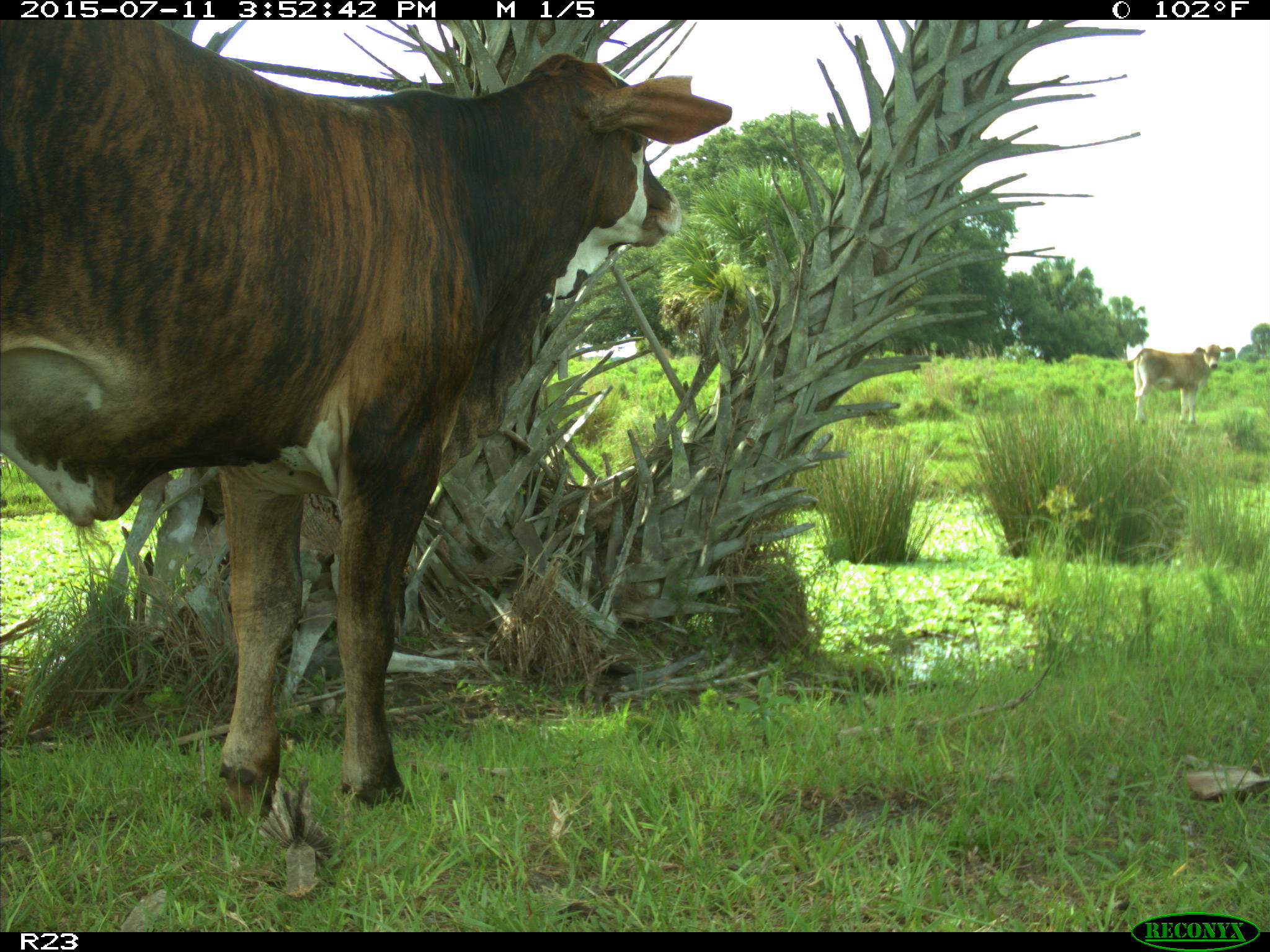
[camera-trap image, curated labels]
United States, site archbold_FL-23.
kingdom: Animalia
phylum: Chordata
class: Mammalia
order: Artiodactyla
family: Bovidae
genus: Bos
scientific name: Bos taurus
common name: domestic cow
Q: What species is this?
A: Bos taurus (domestic cow).